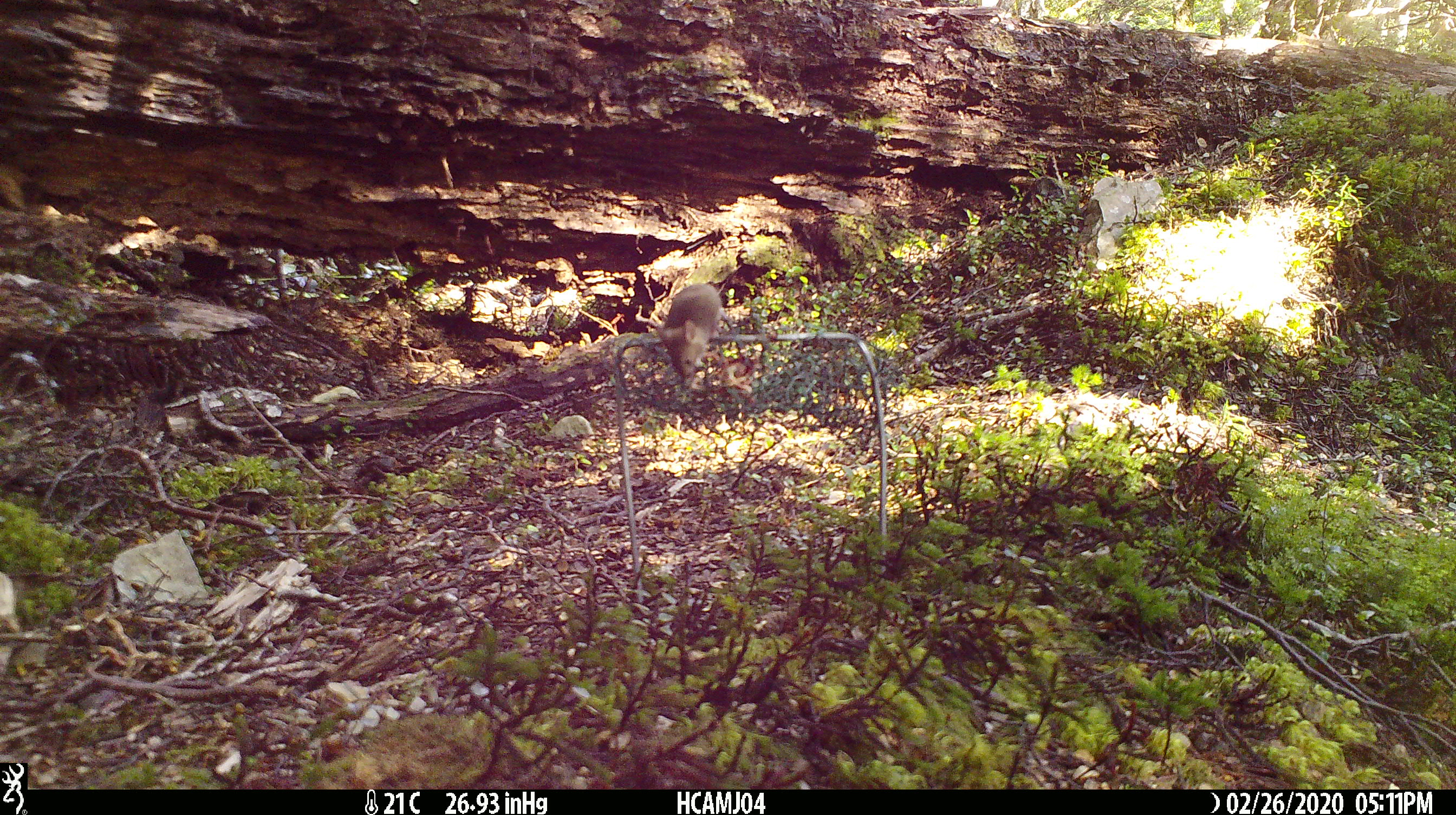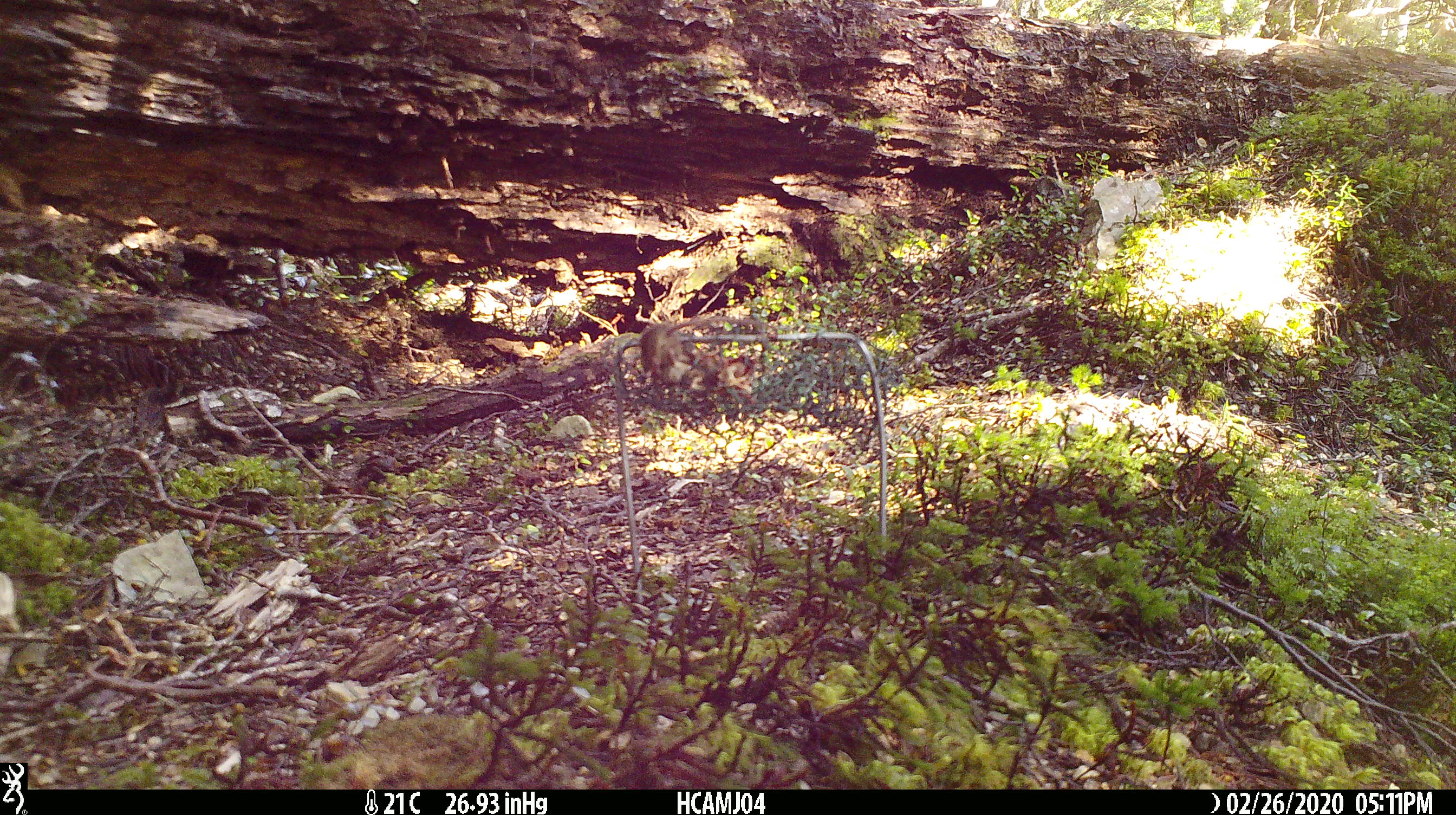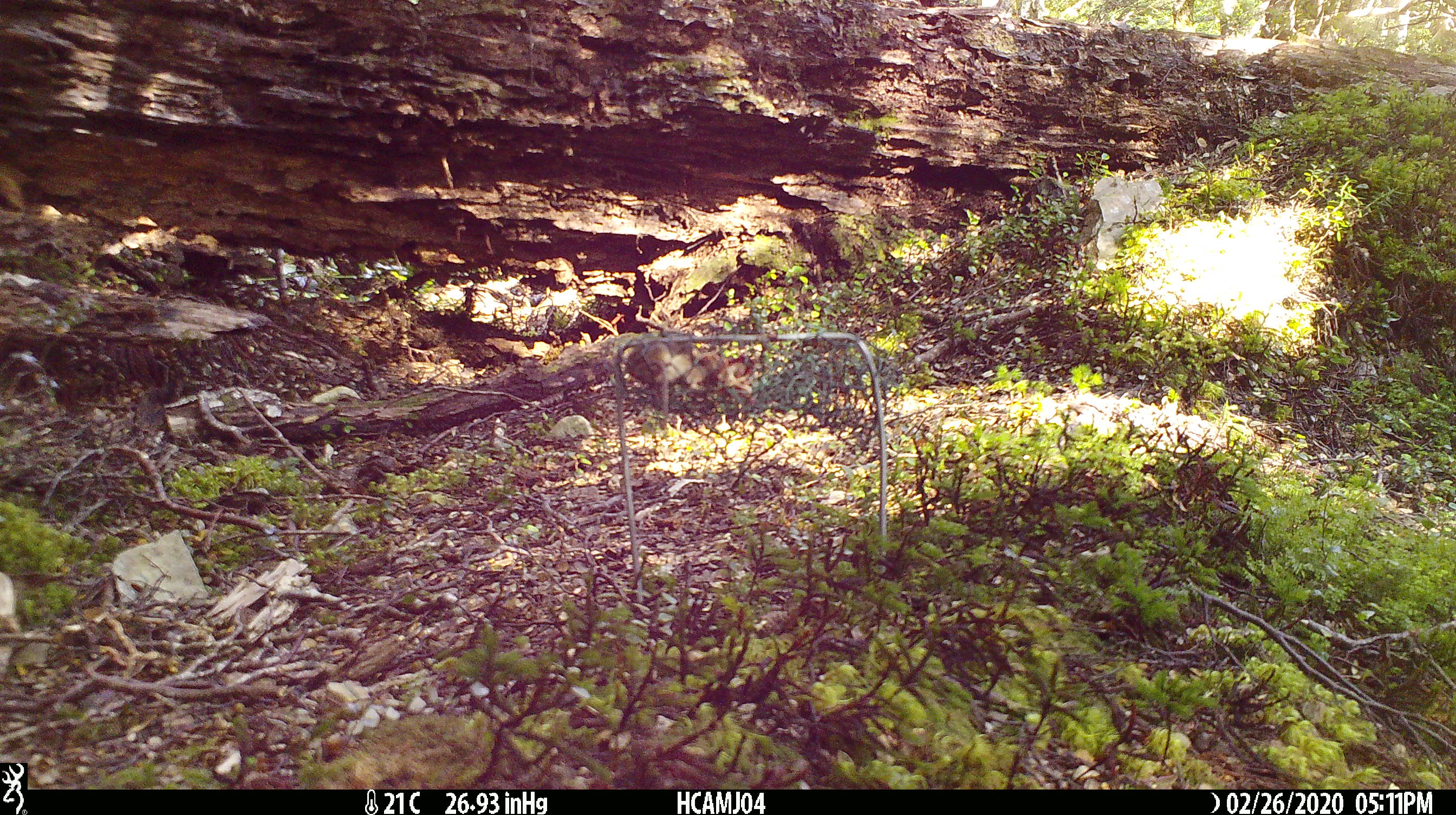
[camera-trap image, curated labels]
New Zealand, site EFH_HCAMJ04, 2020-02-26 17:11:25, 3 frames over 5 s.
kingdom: Animalia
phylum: Chordata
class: Mammalia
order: Rodentia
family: Muridae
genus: Mus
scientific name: Mus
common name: mouse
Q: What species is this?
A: Mouse (Mus).